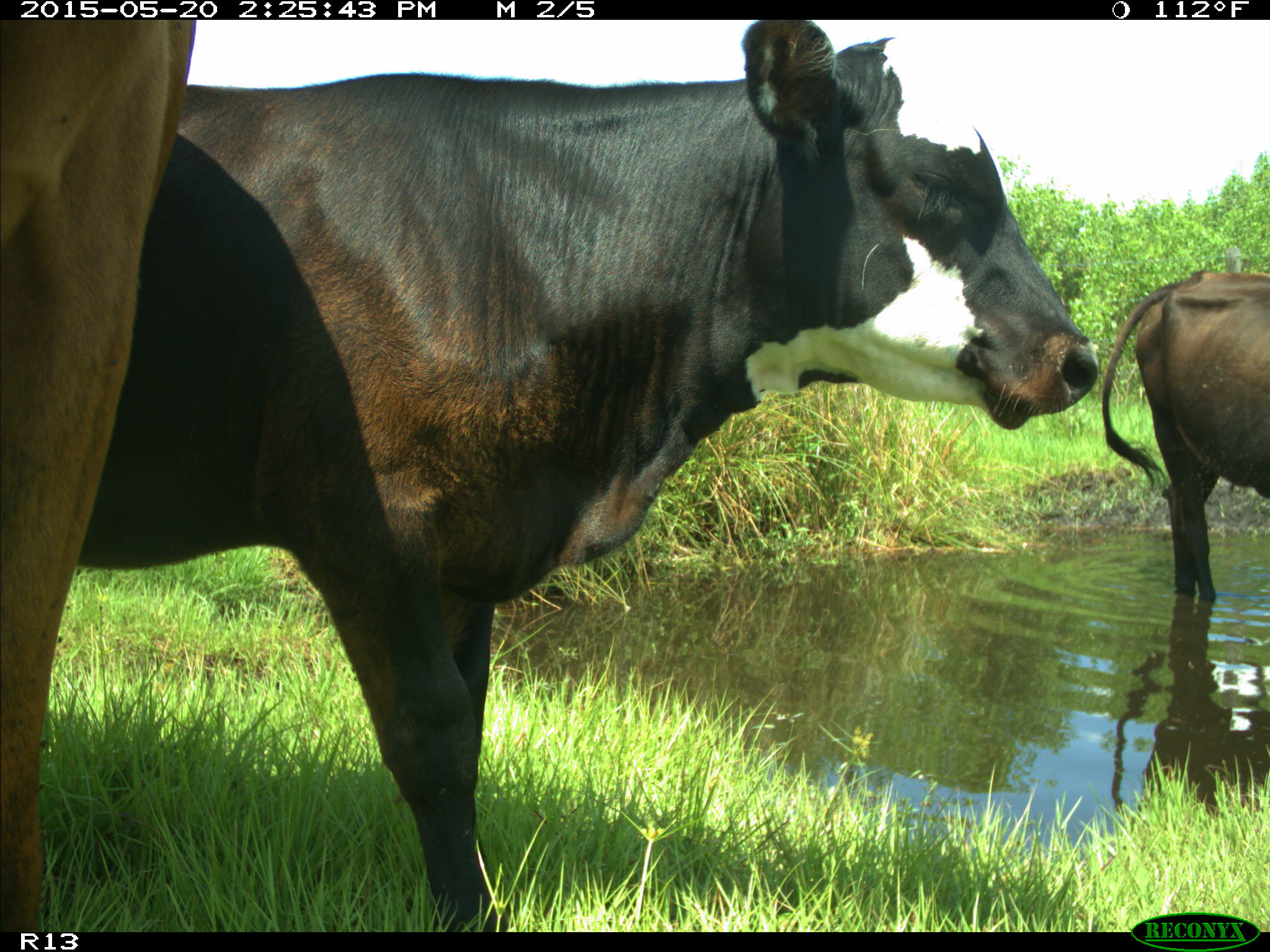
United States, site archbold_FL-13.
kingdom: Animalia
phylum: Chordata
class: Mammalia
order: Artiodactyla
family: Bovidae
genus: Bos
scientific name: Bos taurus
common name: domestic cow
Bos taurus (domestic cow).